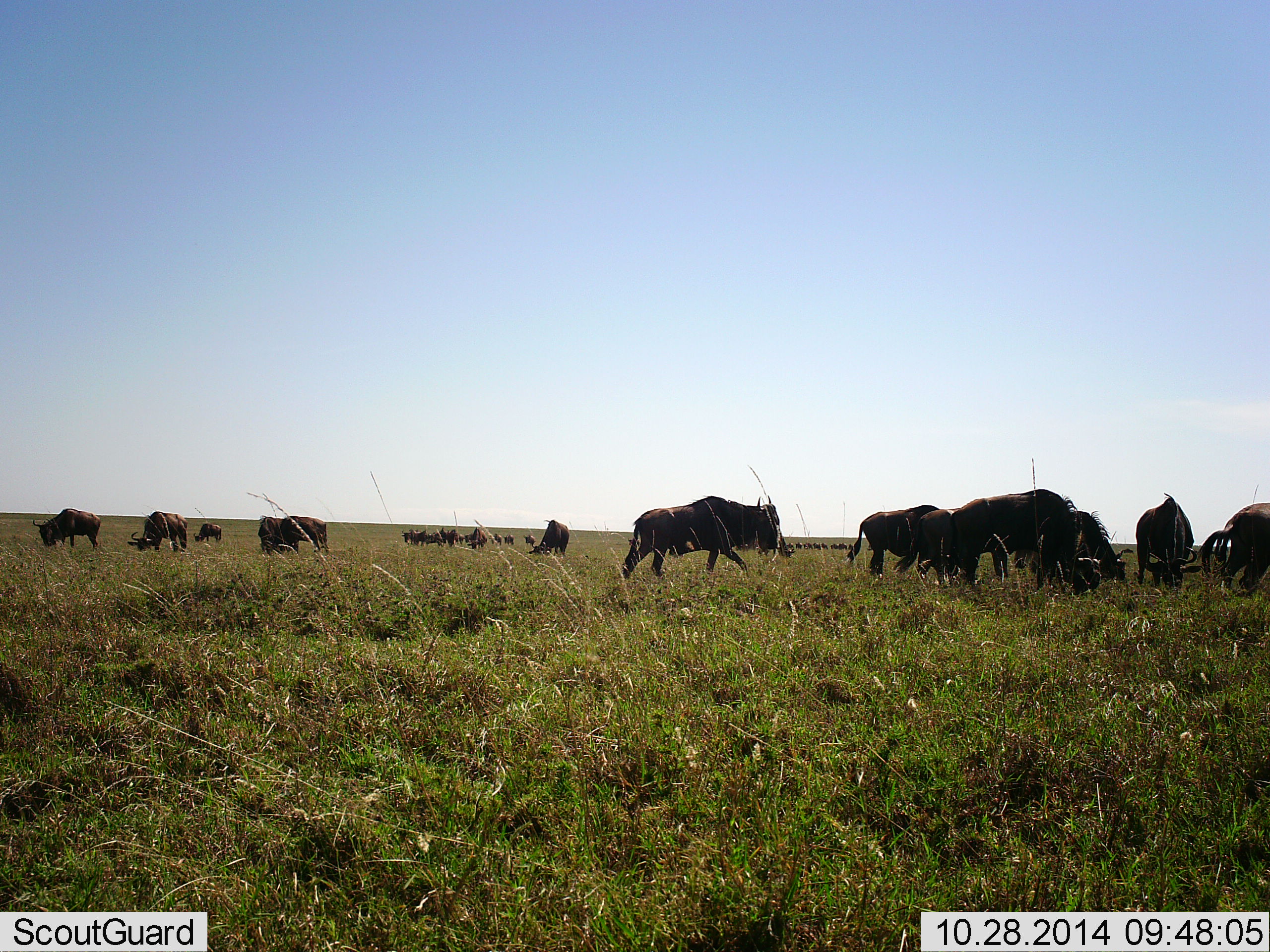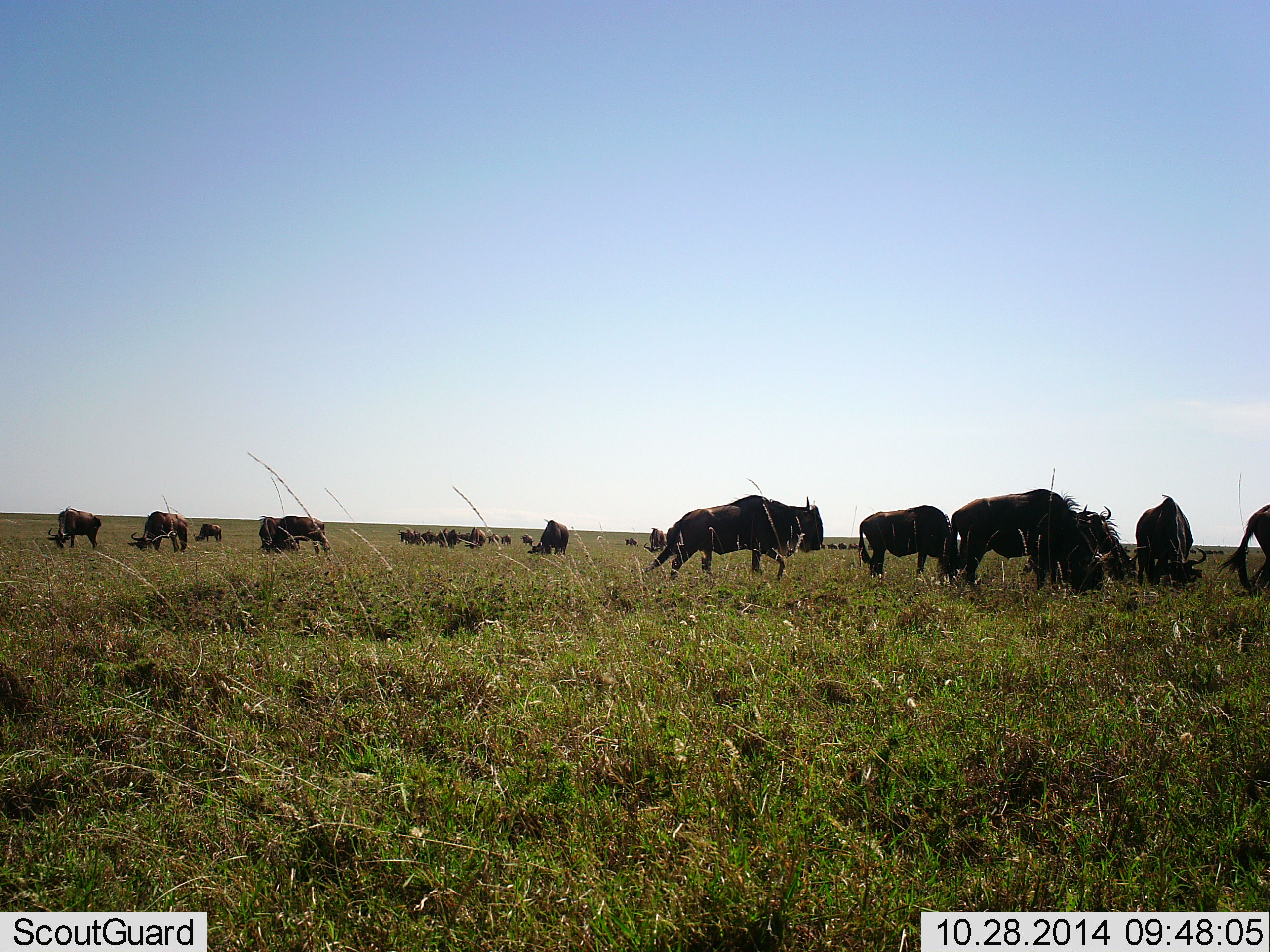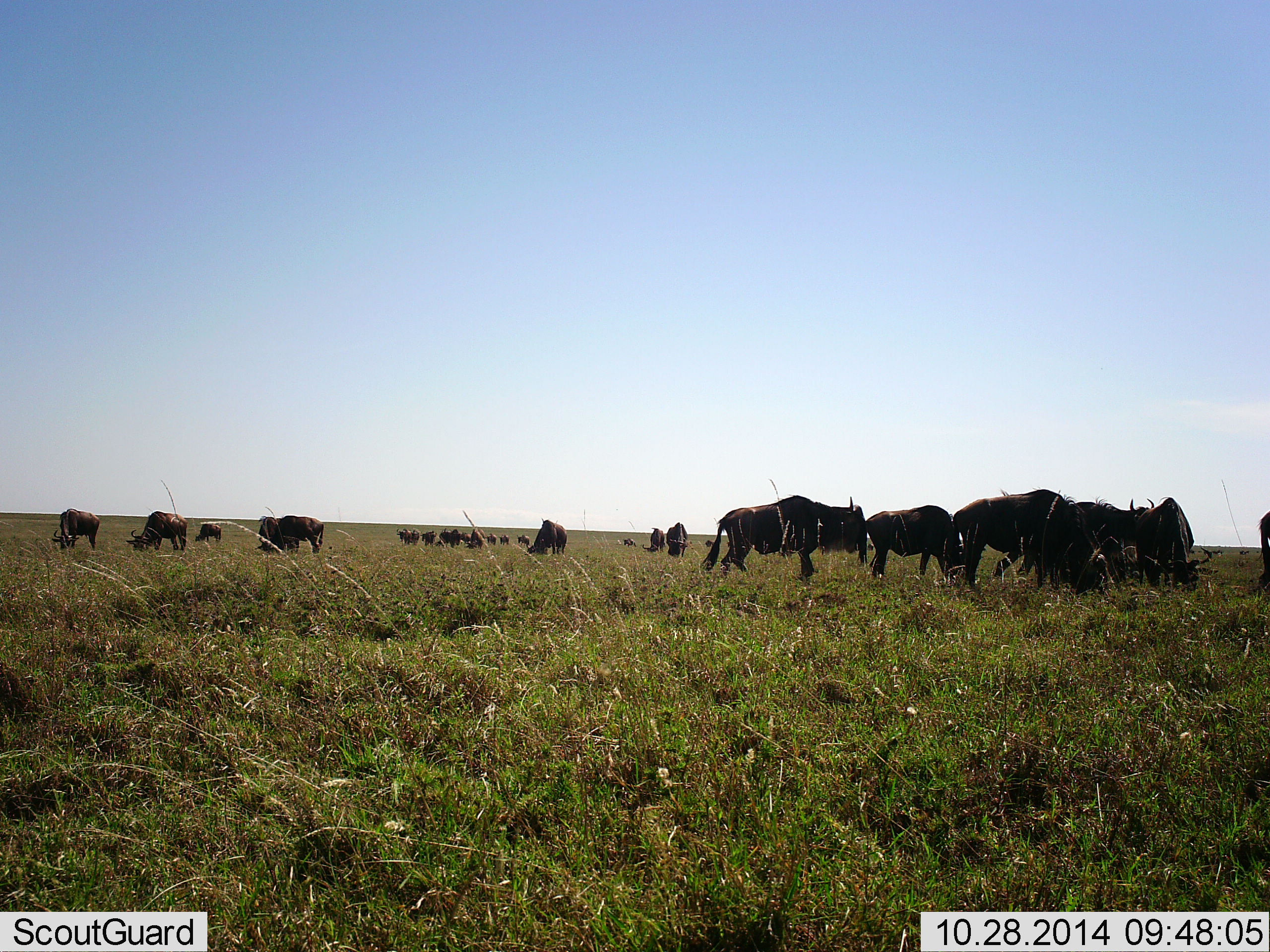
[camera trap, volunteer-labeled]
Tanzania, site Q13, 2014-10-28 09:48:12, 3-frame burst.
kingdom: Animalia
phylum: Chordata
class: Mammalia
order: Artiodactyla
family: Bovidae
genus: Connochaetes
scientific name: Connochaetes taurinus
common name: blue wildebeest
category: wildebeest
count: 11-50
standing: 70%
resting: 20%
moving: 70%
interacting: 20%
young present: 0%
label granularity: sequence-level